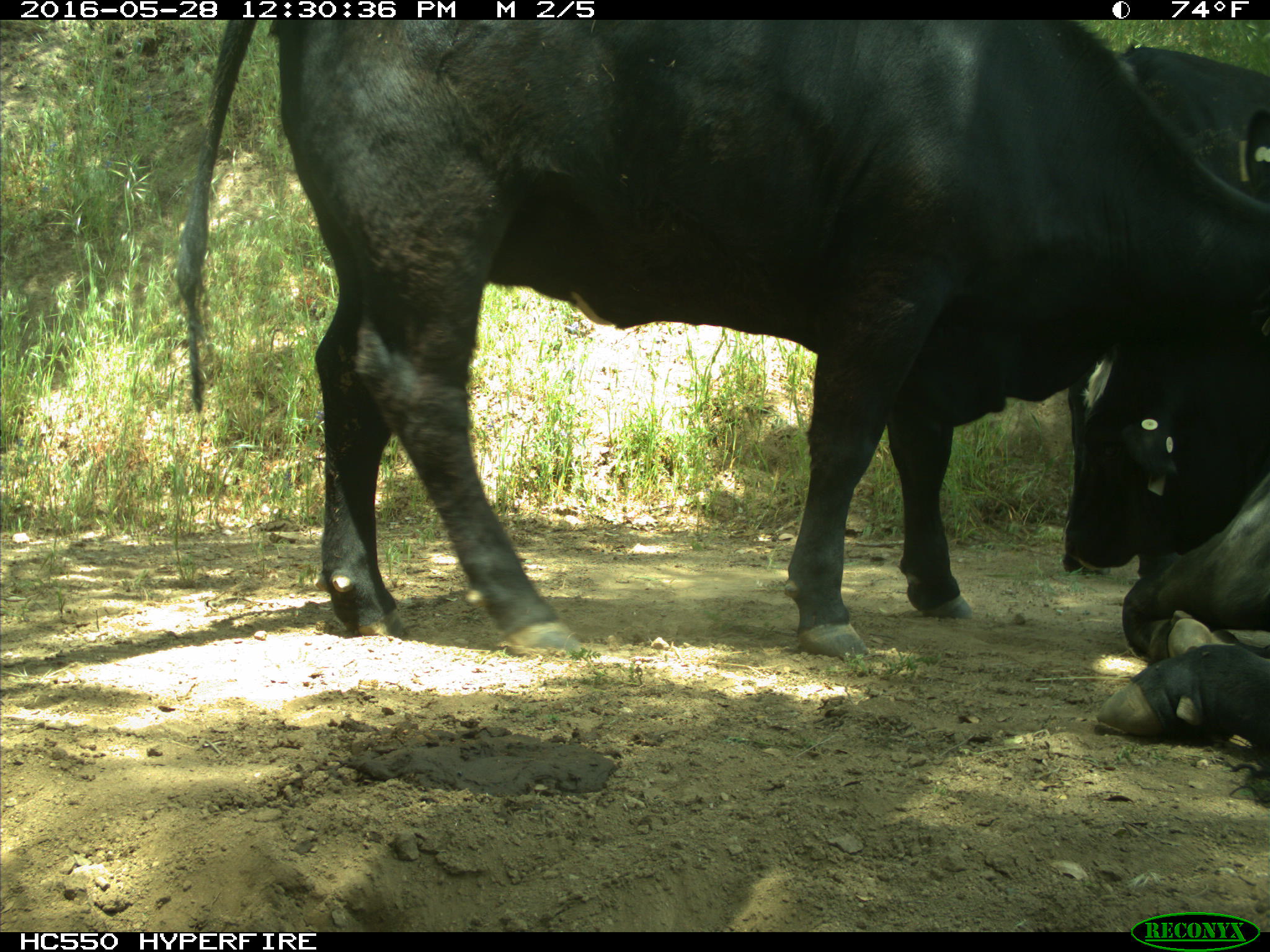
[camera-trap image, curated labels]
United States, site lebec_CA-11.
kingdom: Animalia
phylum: Chordata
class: Mammalia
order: Artiodactyla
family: Bovidae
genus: Bos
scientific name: Bos taurus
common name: domestic cow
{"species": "Bos taurus (domestic cow)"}